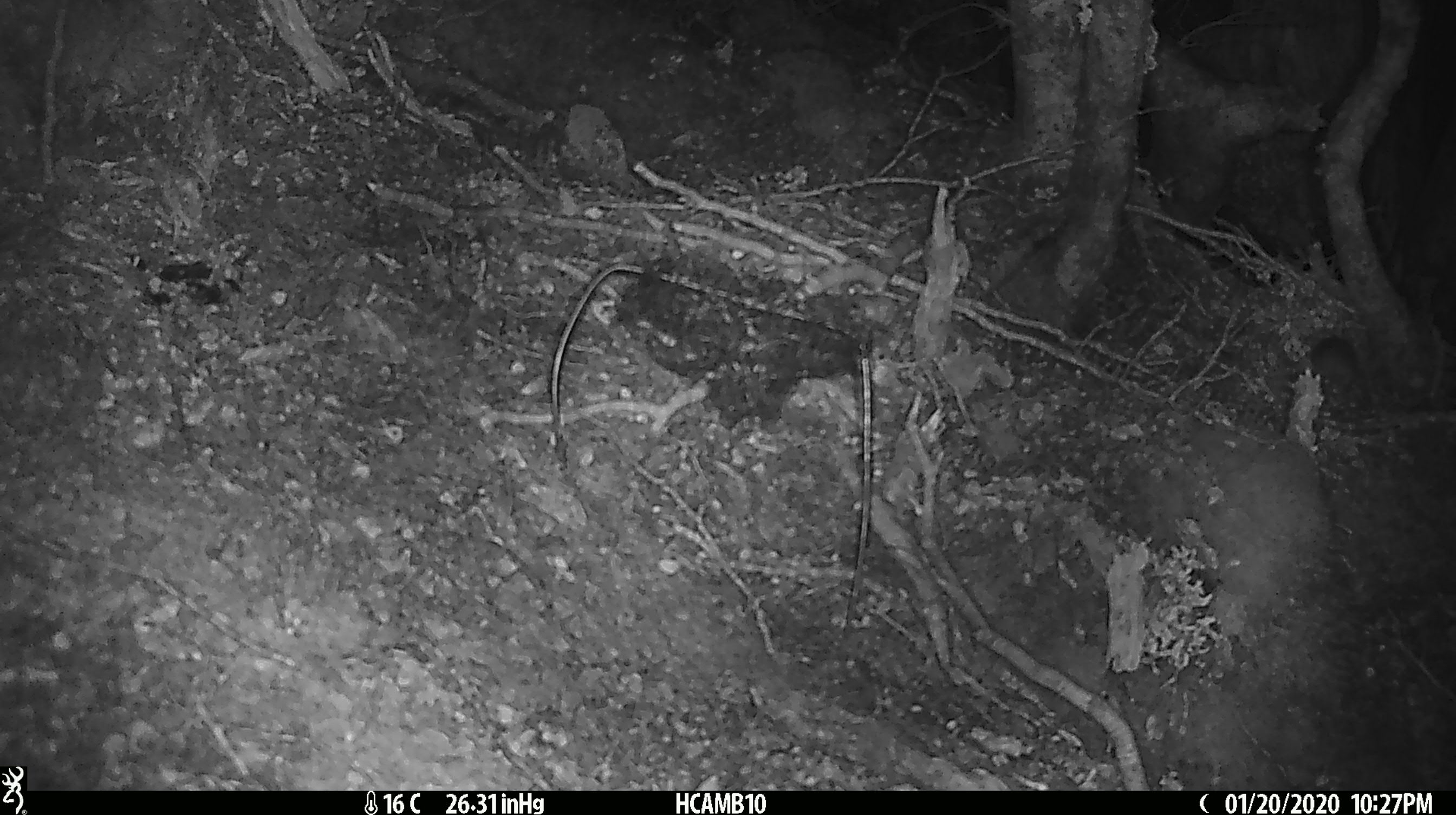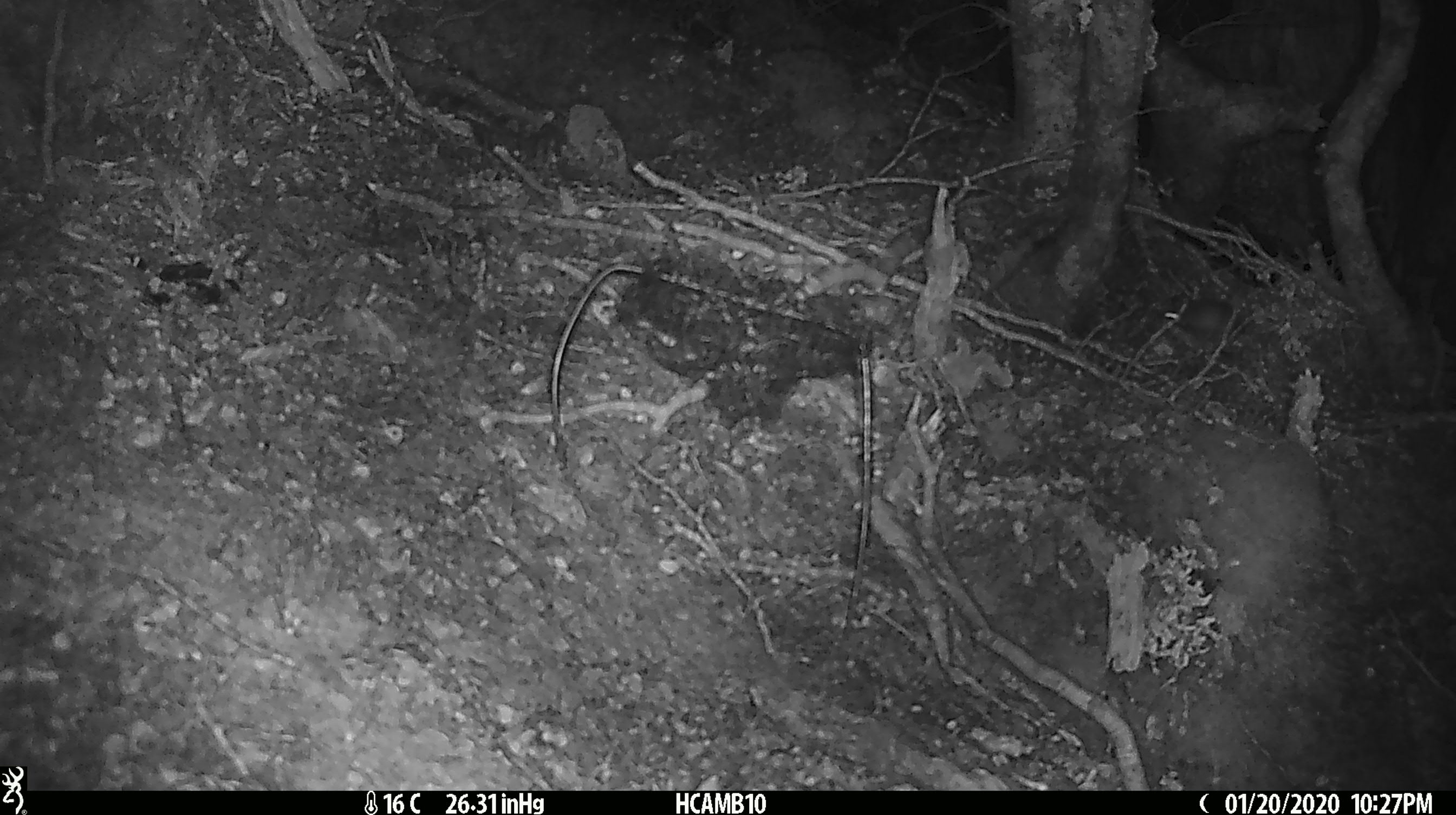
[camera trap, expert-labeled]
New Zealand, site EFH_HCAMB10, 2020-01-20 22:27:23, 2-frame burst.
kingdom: Animalia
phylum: Chordata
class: Mammalia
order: Rodentia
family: Muridae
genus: Mus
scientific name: Mus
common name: mouse